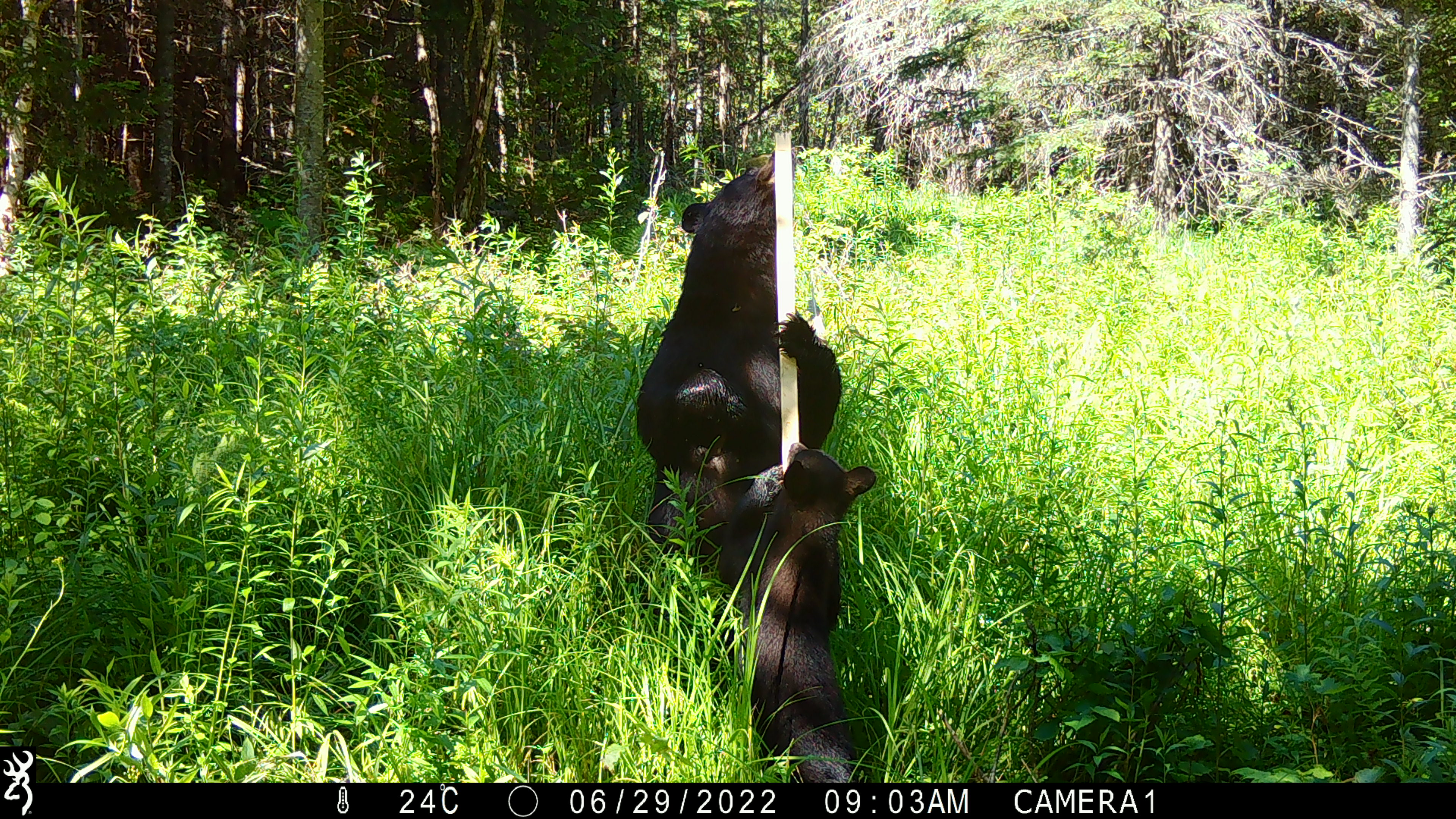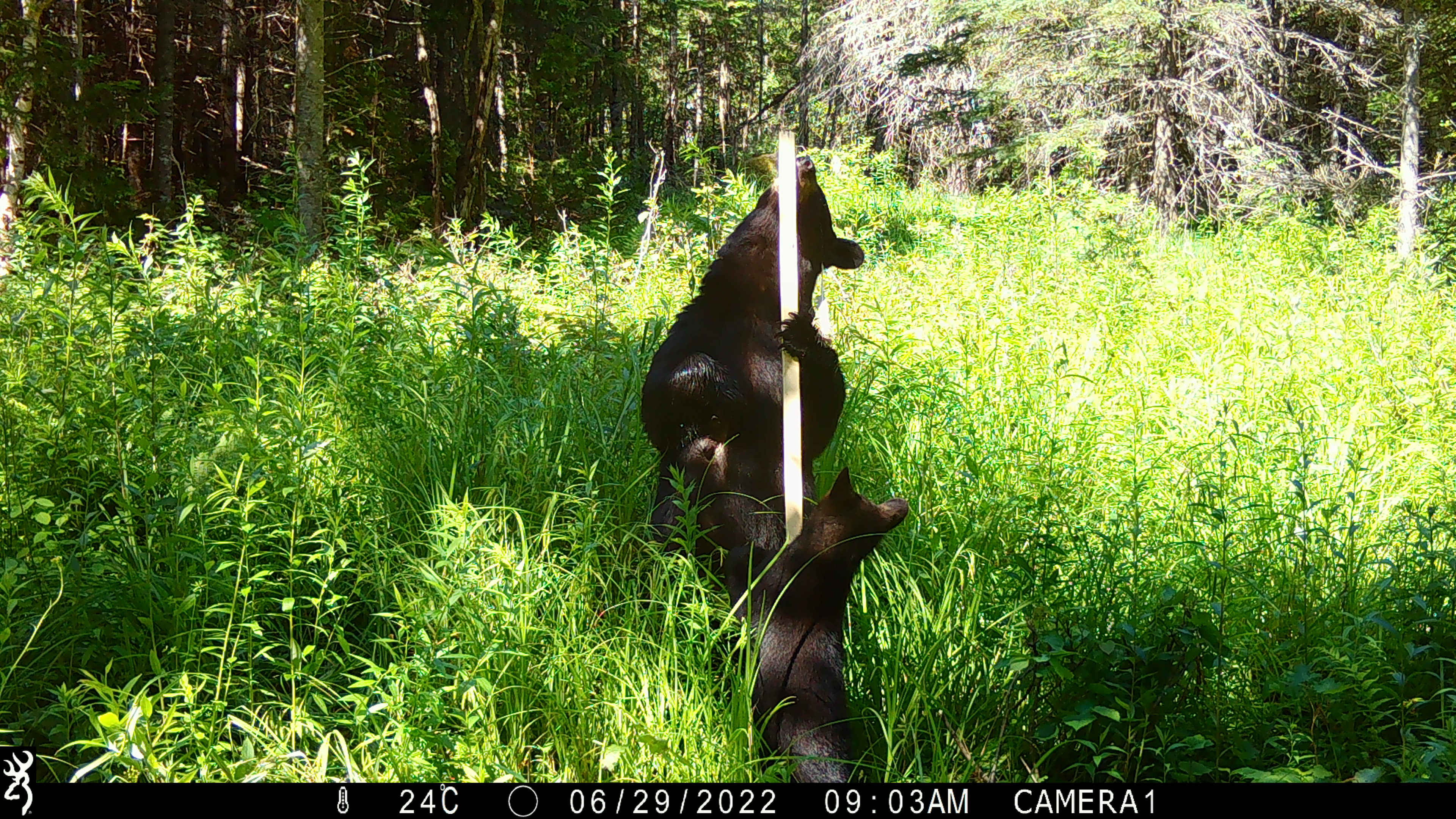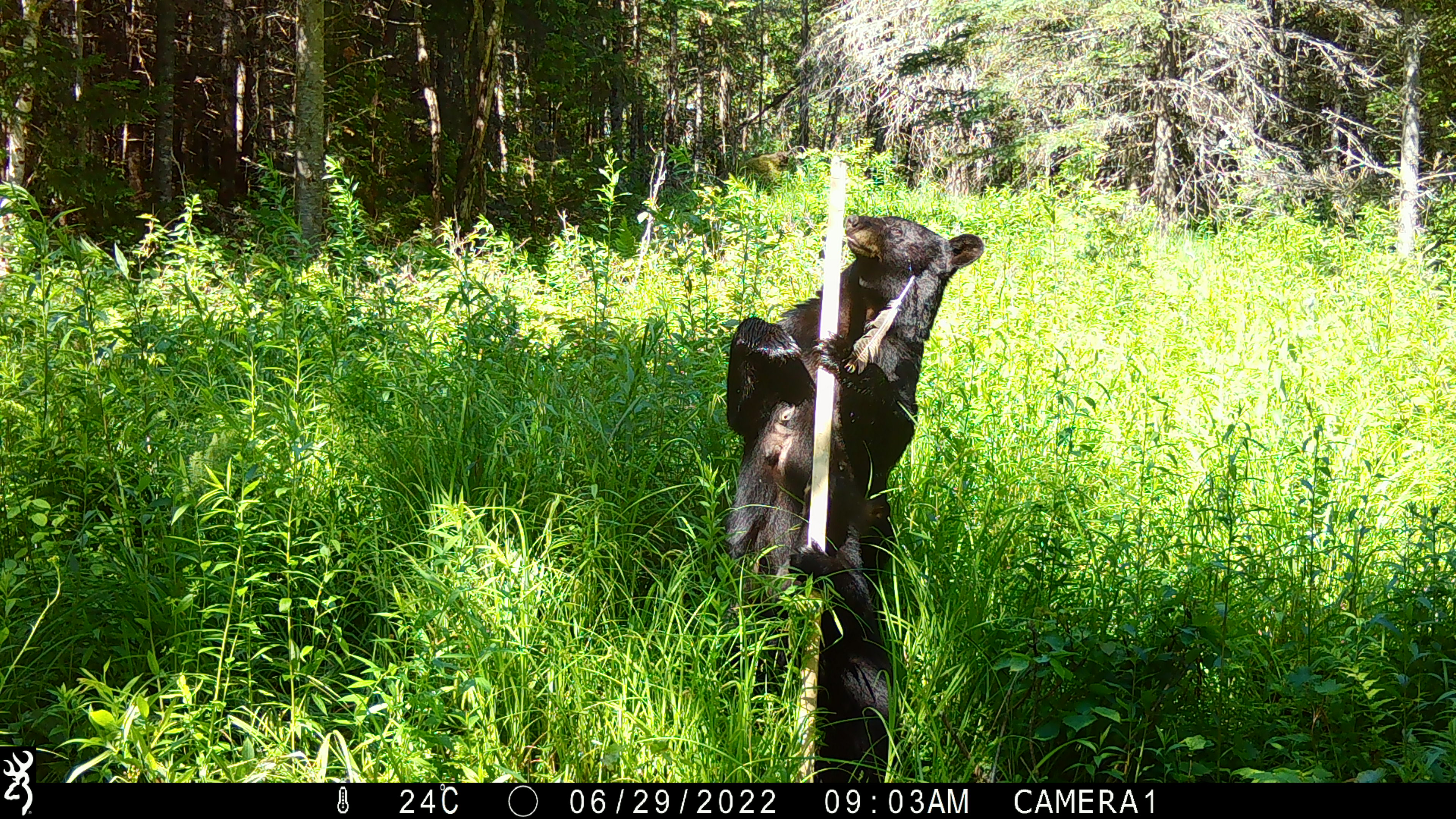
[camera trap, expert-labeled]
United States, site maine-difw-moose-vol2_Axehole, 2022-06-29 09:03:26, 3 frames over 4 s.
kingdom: Animalia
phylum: Chordata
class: Mammalia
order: Carnivora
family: Ursidae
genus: Ursus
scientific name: Ursus americanus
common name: black bear